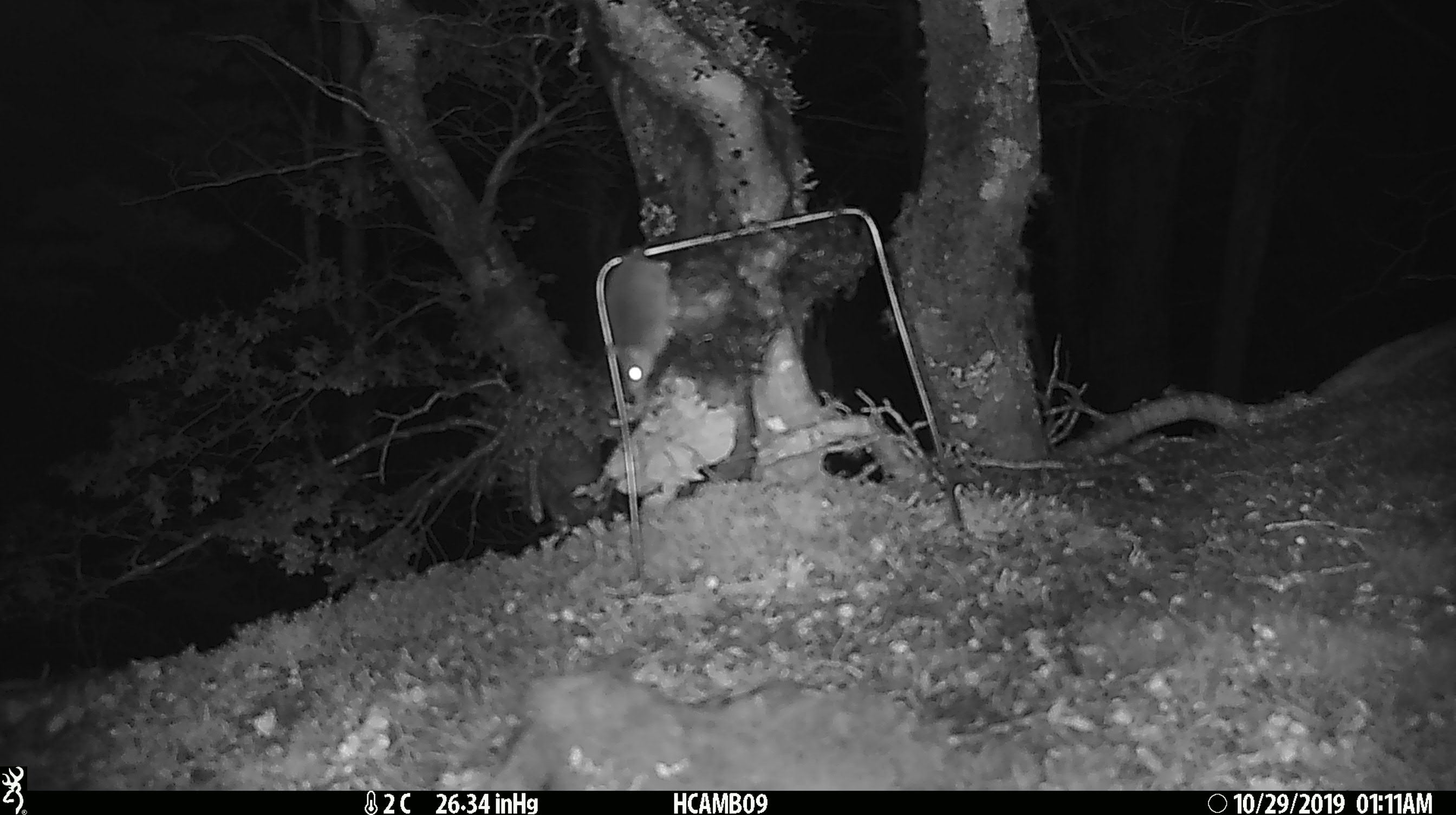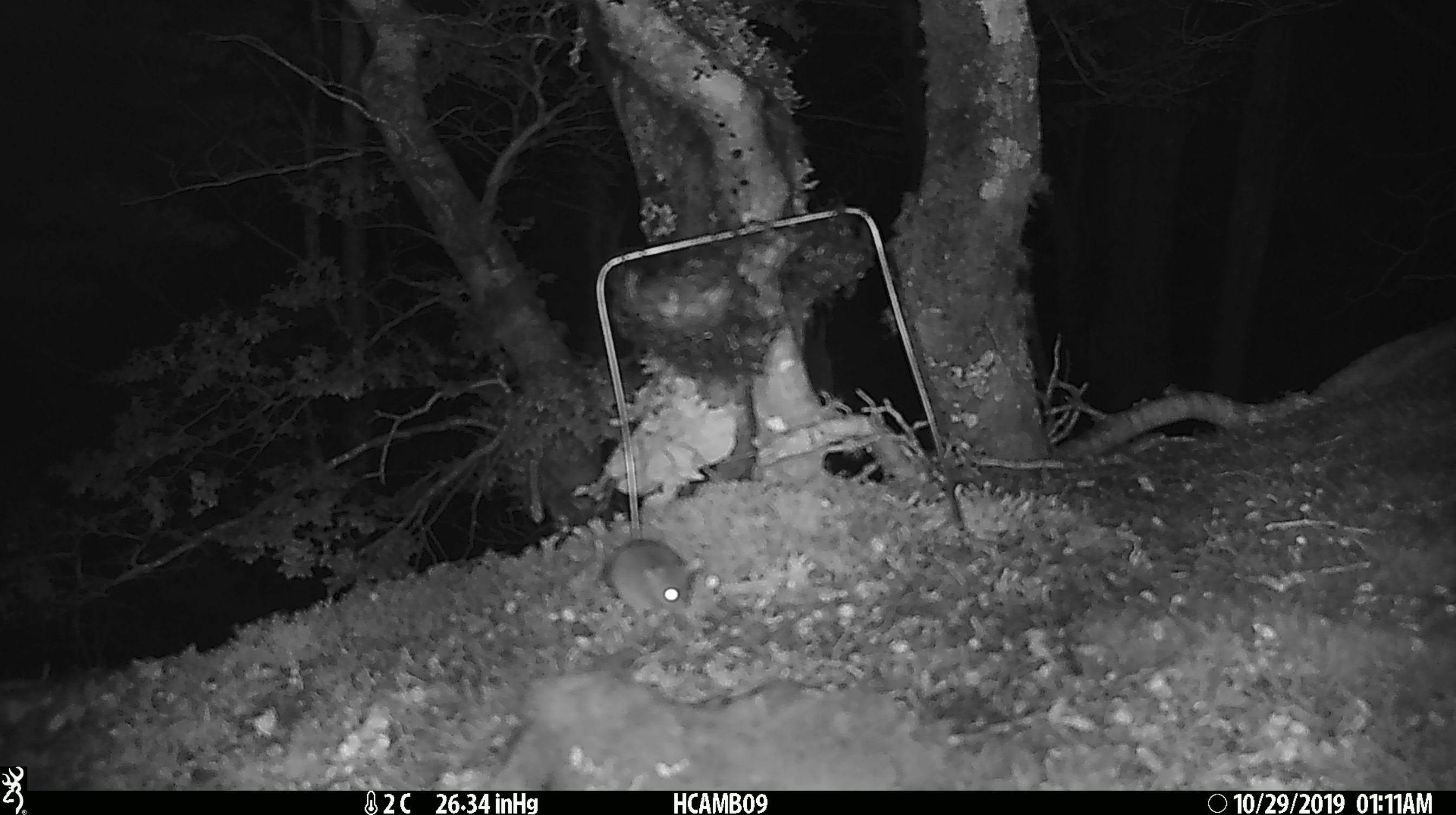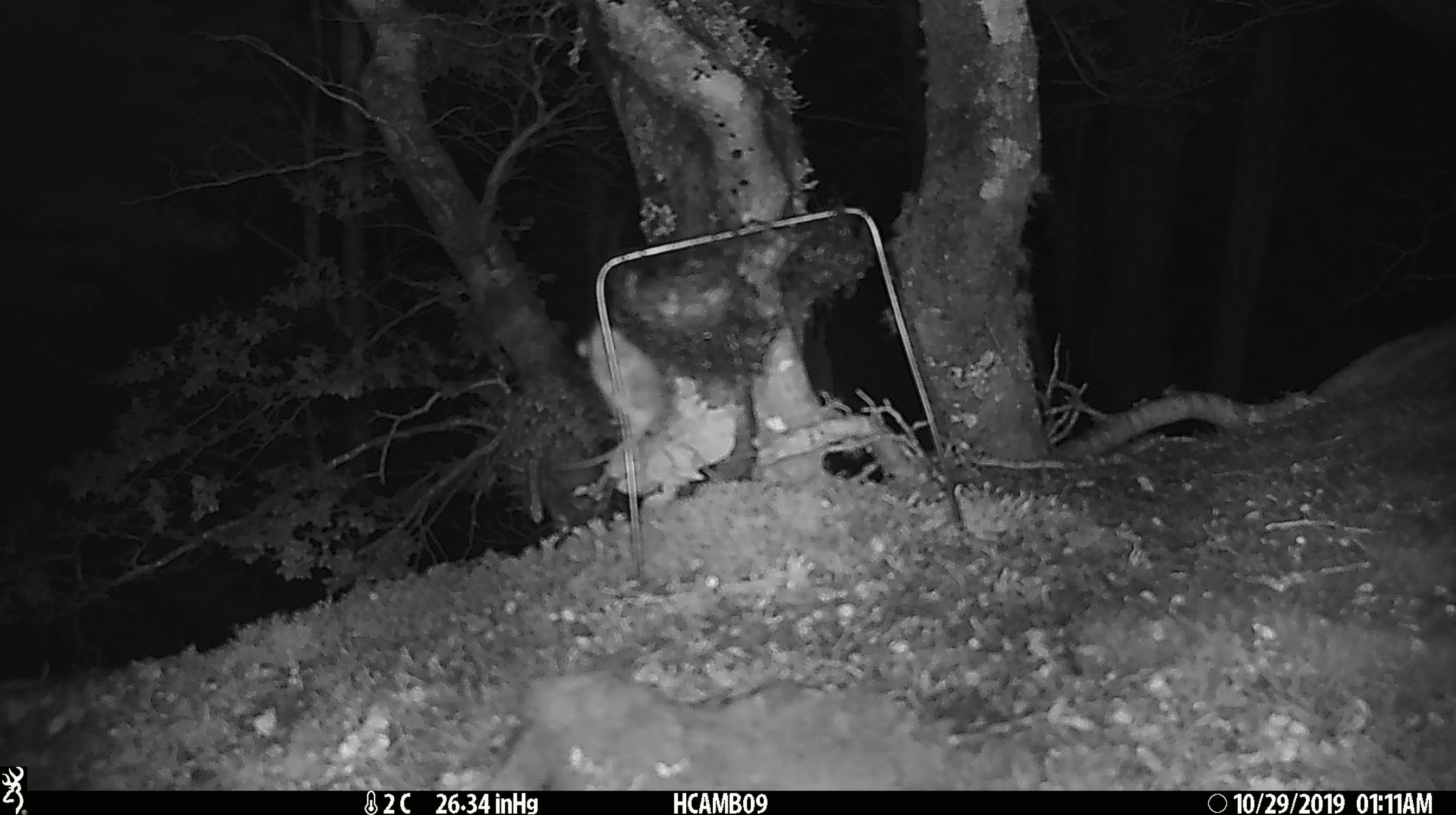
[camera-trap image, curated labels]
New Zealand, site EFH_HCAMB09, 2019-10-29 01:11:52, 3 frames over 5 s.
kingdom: Animalia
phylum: Chordata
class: Mammalia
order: Rodentia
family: Muridae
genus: Mus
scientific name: Mus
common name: mouse